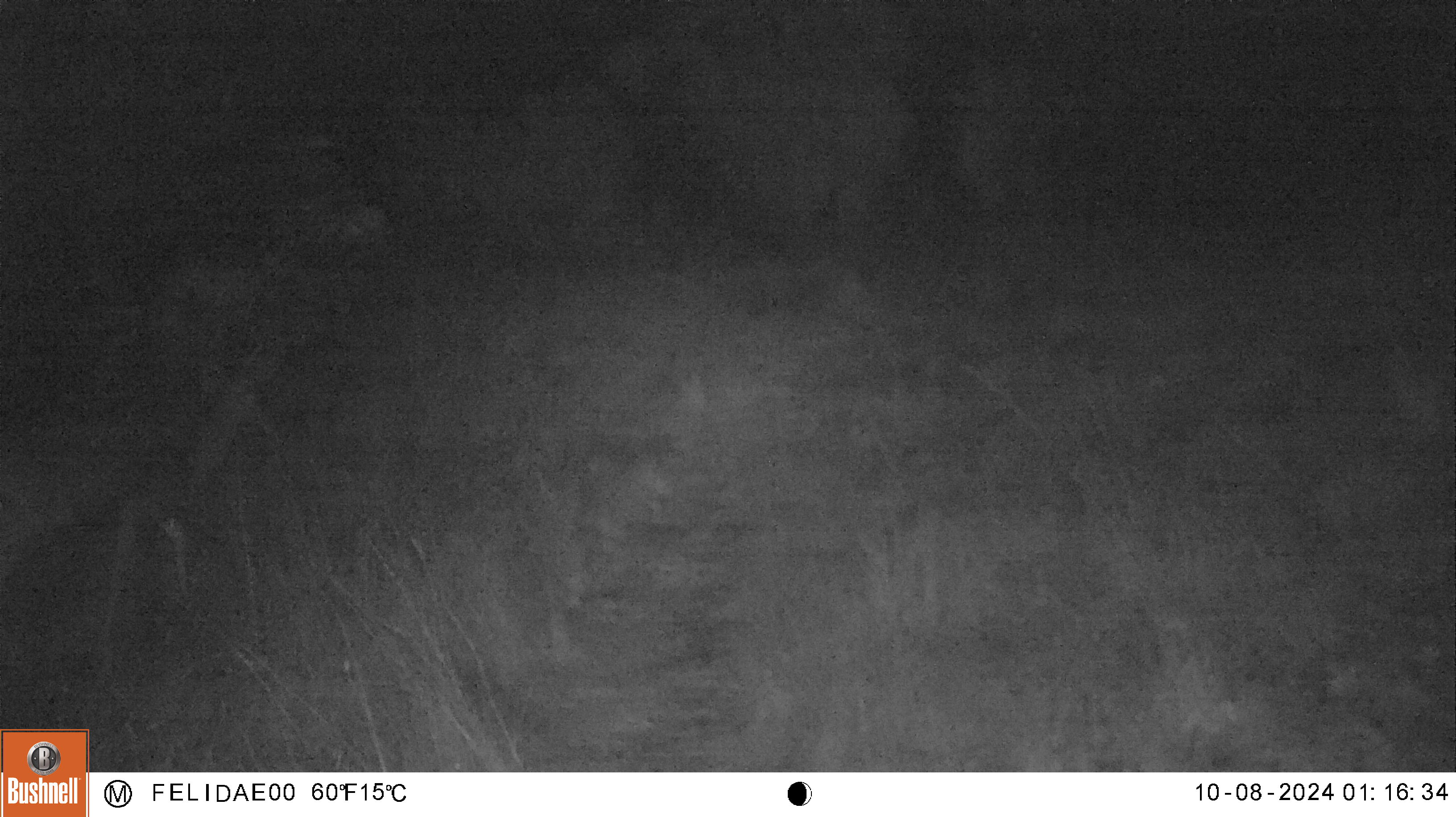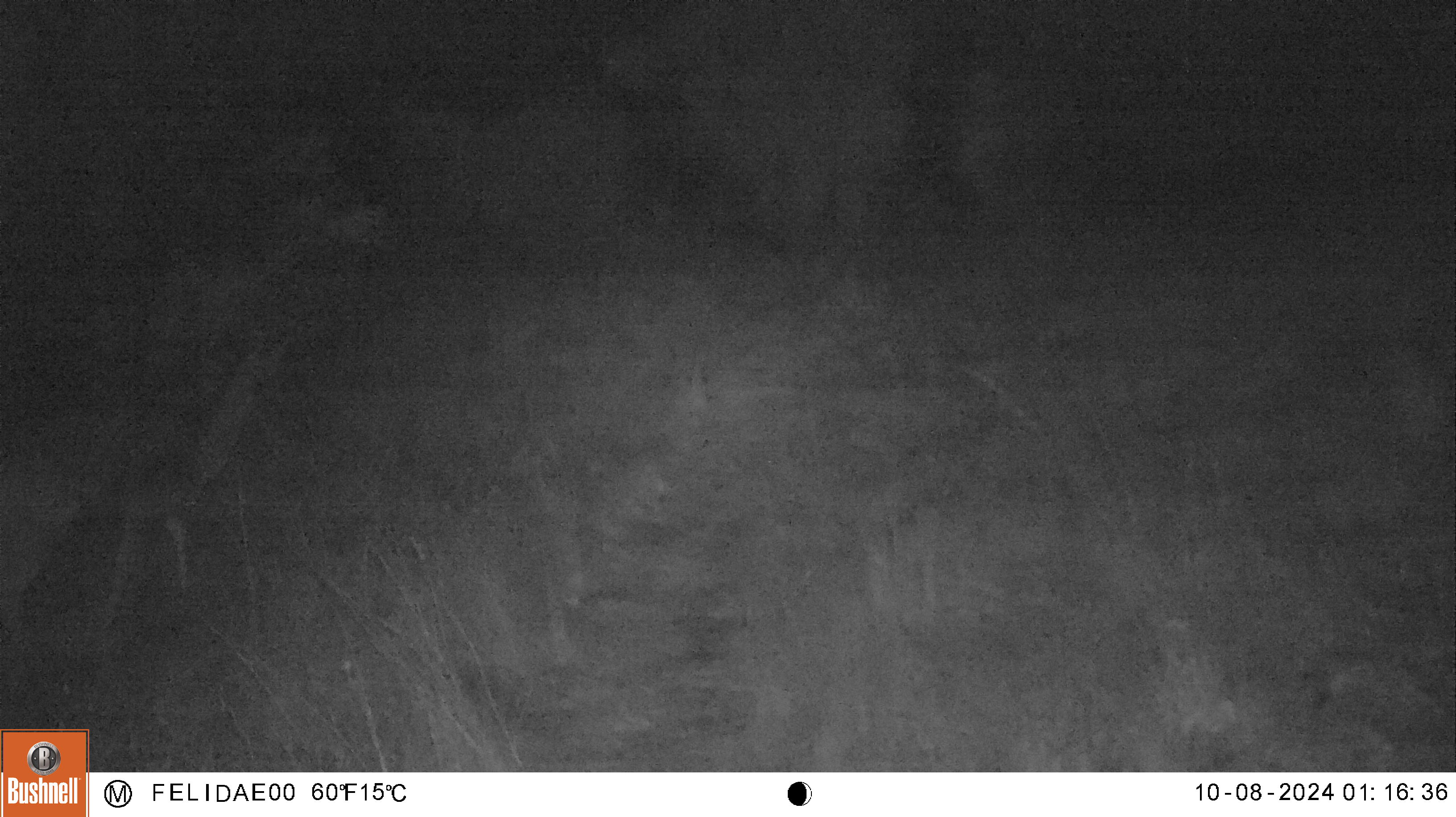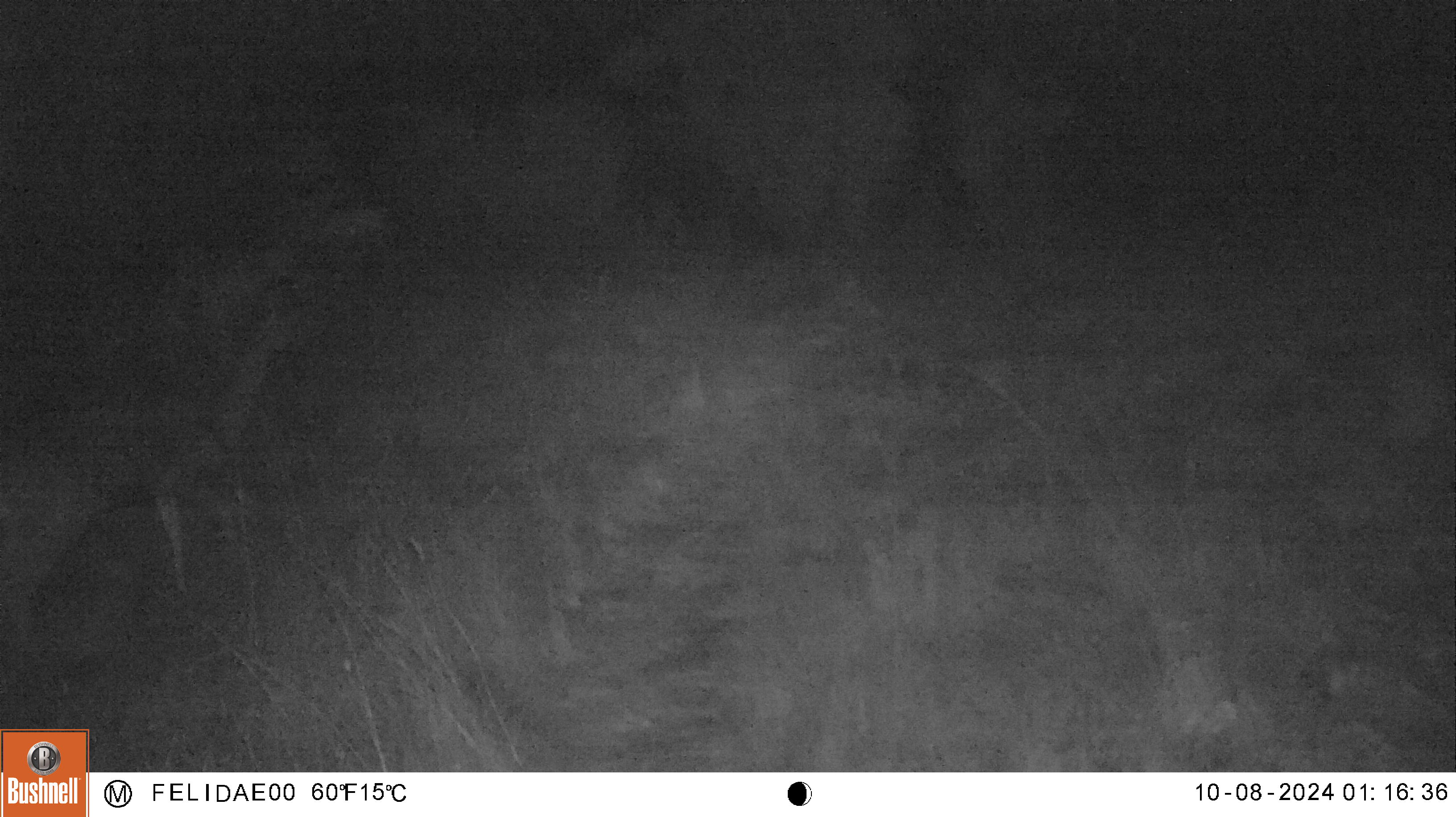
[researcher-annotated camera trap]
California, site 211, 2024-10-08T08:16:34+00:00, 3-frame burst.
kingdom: Animalia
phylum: Chordata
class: Mammalia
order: Artiodactyla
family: Cervidae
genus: Odocoileus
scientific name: Odocoileus hemionus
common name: mule deer